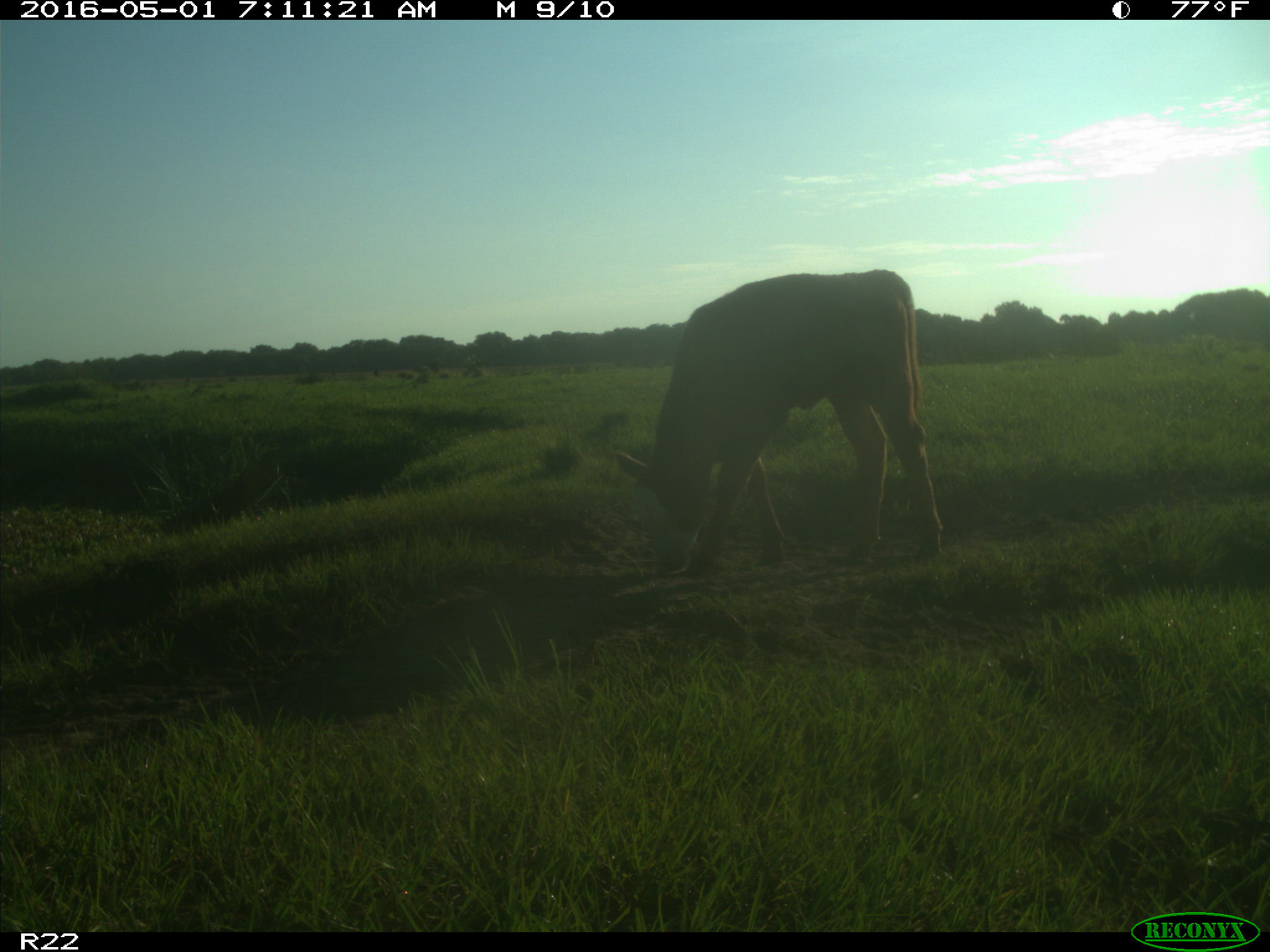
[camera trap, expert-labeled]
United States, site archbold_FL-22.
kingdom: Animalia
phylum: Chordata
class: Mammalia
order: Artiodactyla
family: Bovidae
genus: Bos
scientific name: Bos taurus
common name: domestic cow